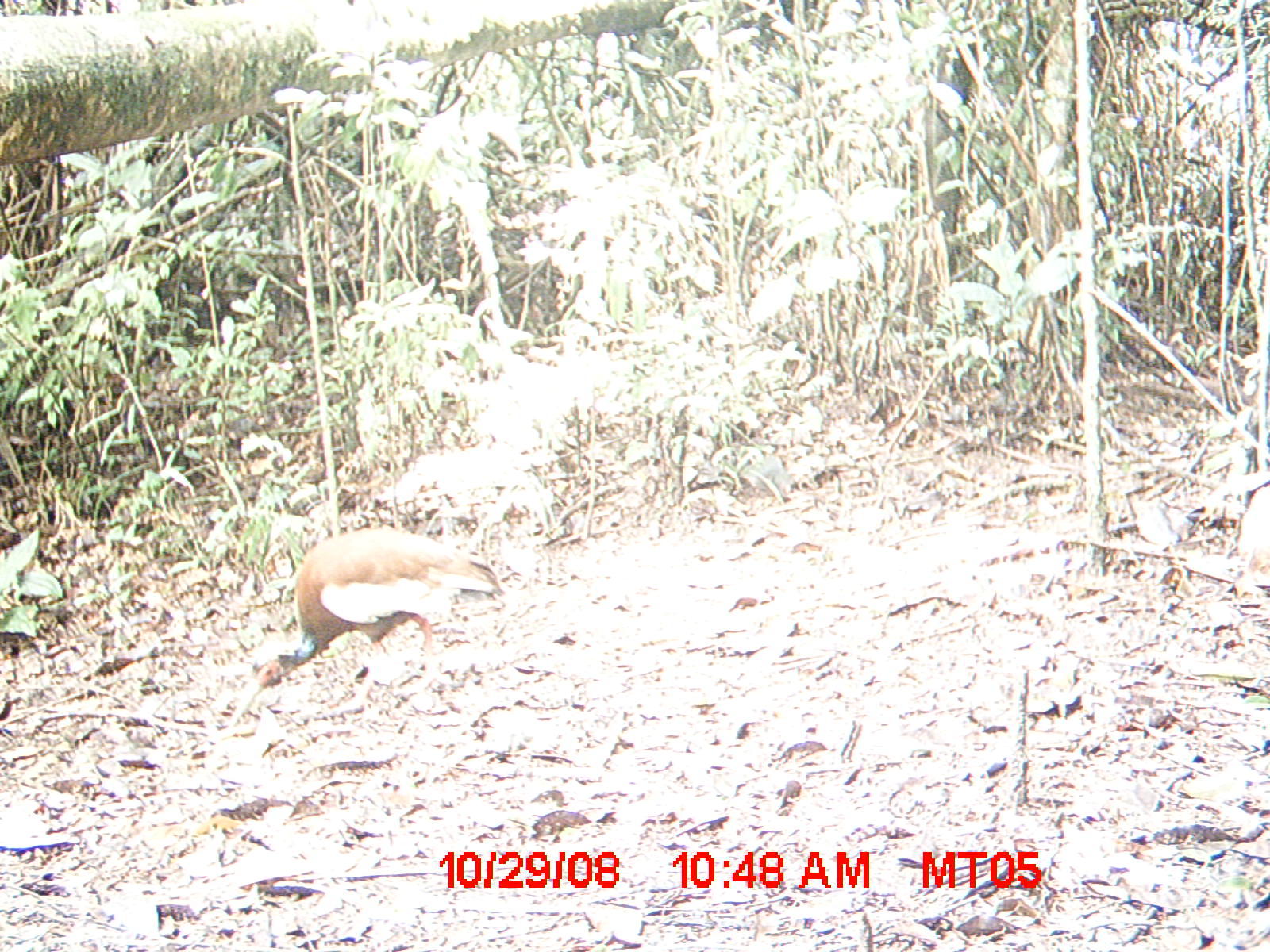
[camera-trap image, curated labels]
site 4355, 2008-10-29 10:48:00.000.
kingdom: Animalia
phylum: Chordata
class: Aves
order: Cuculiformes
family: Cuculidae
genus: Coua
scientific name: Coua serriana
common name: red-breasted coua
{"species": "Coua serriana (red-breasted coua)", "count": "2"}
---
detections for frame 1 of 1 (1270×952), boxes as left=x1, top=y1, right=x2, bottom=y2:
coua serriana: left=224, top=525, right=505, bottom=731